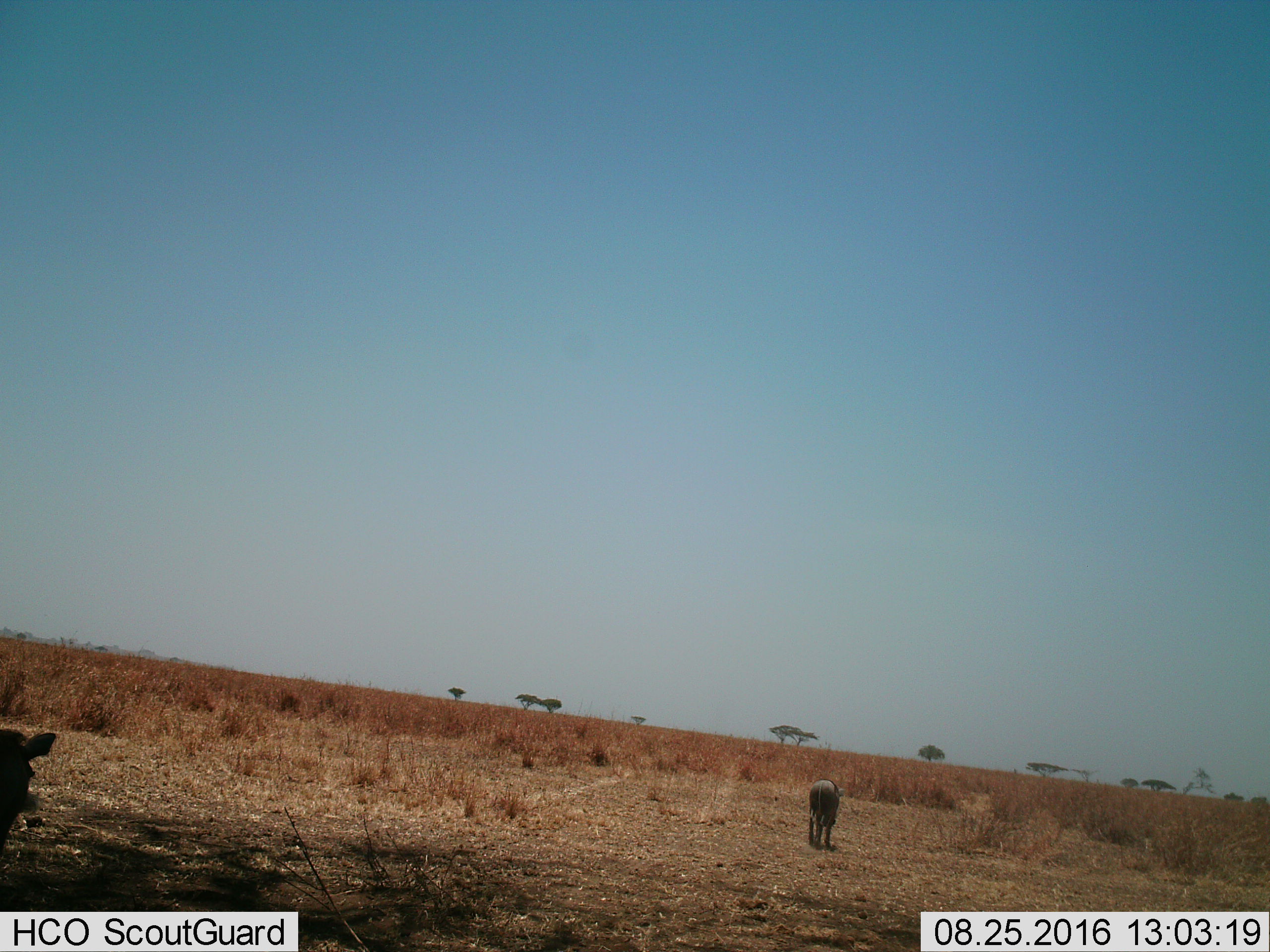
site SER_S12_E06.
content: unidentified animal